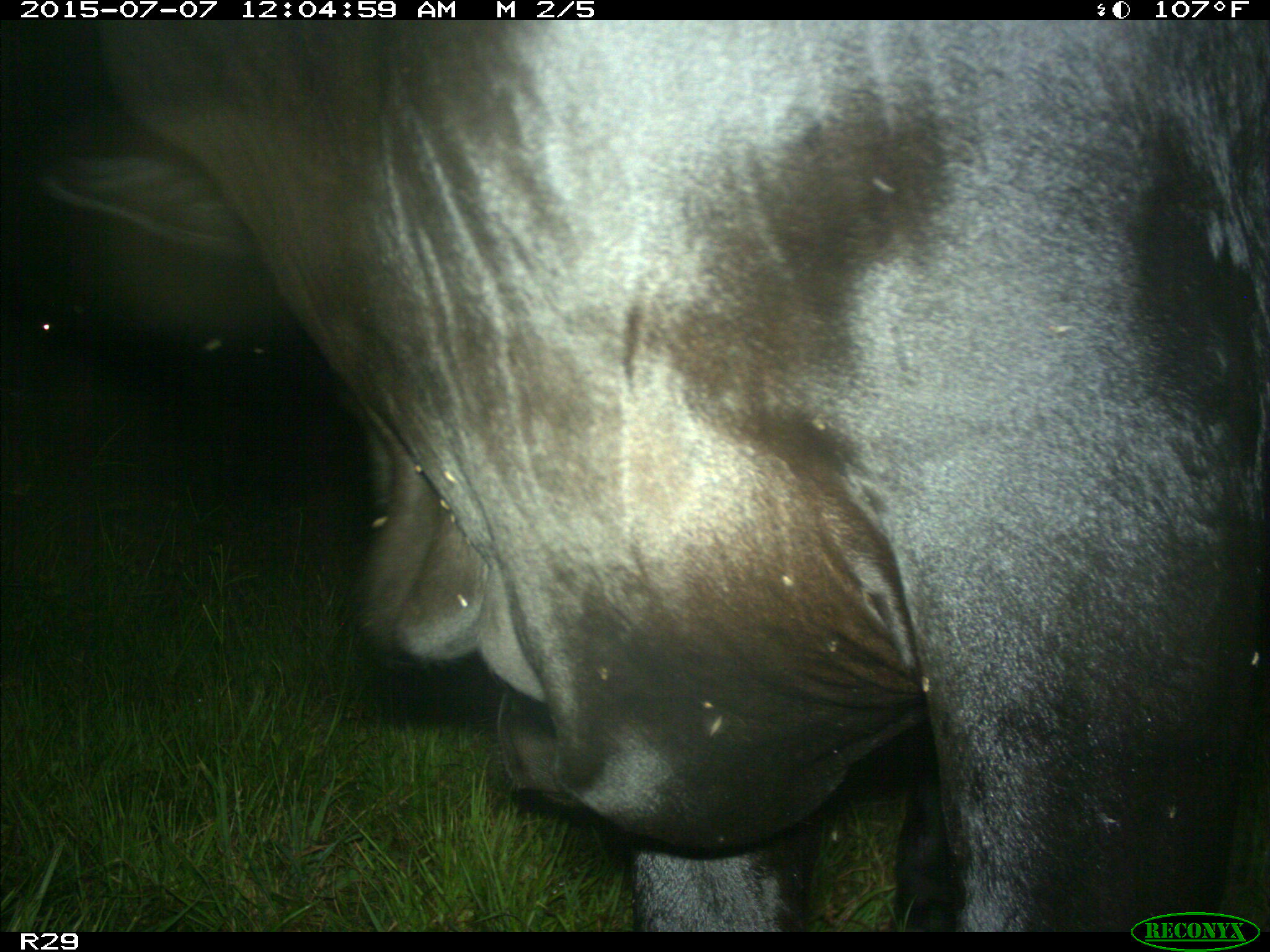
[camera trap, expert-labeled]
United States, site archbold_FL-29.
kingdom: Animalia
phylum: Chordata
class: Mammalia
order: Artiodactyla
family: Bovidae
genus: Bos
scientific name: Bos taurus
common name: domestic cow